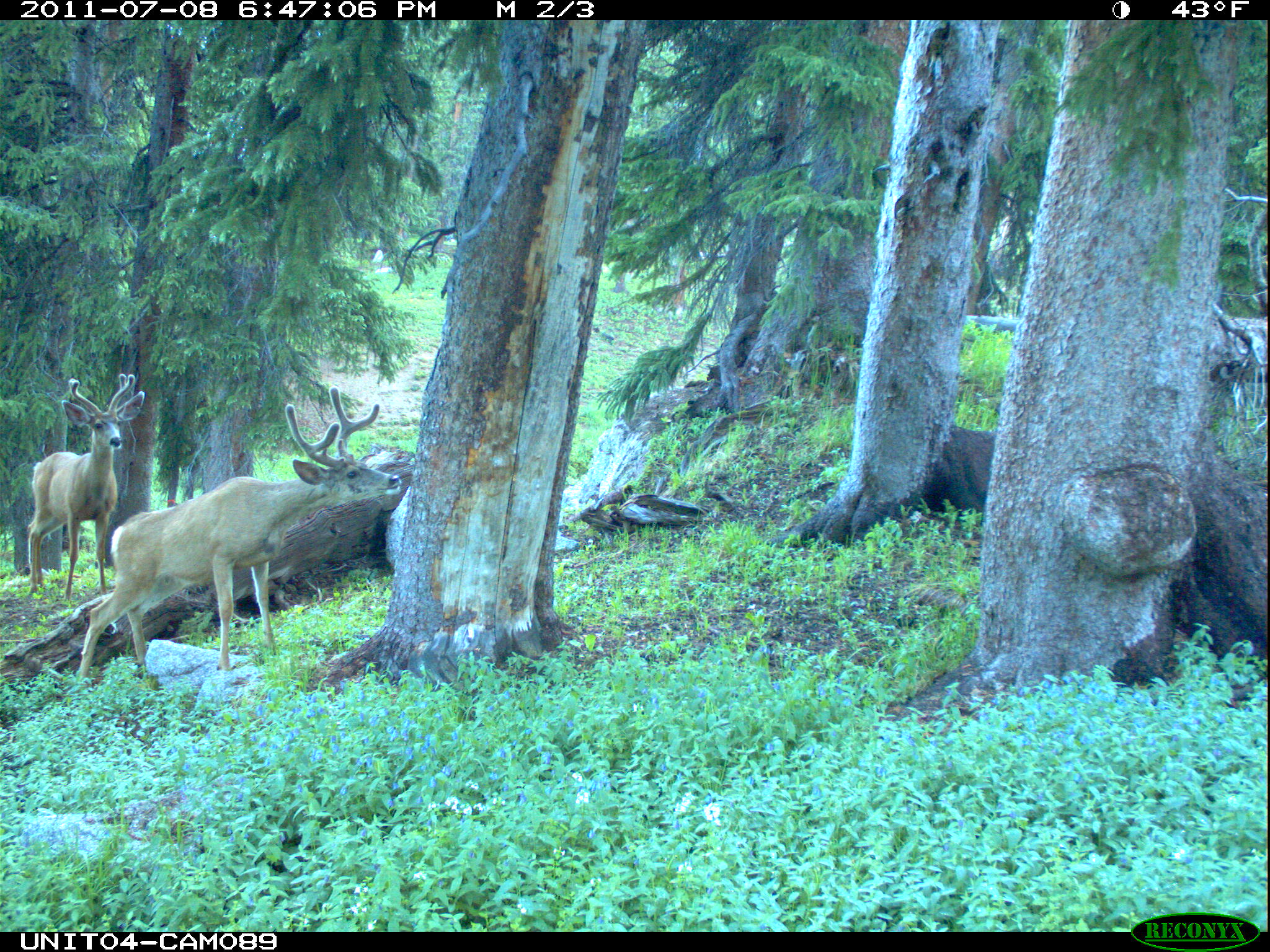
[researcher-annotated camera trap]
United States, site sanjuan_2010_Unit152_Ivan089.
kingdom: Animalia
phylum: Chordata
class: Mammalia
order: Artiodactyla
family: Cervidae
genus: Odocoileus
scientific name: Odocoileus hemionus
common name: mule deer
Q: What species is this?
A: Odocoileus hemionus (mule deer).